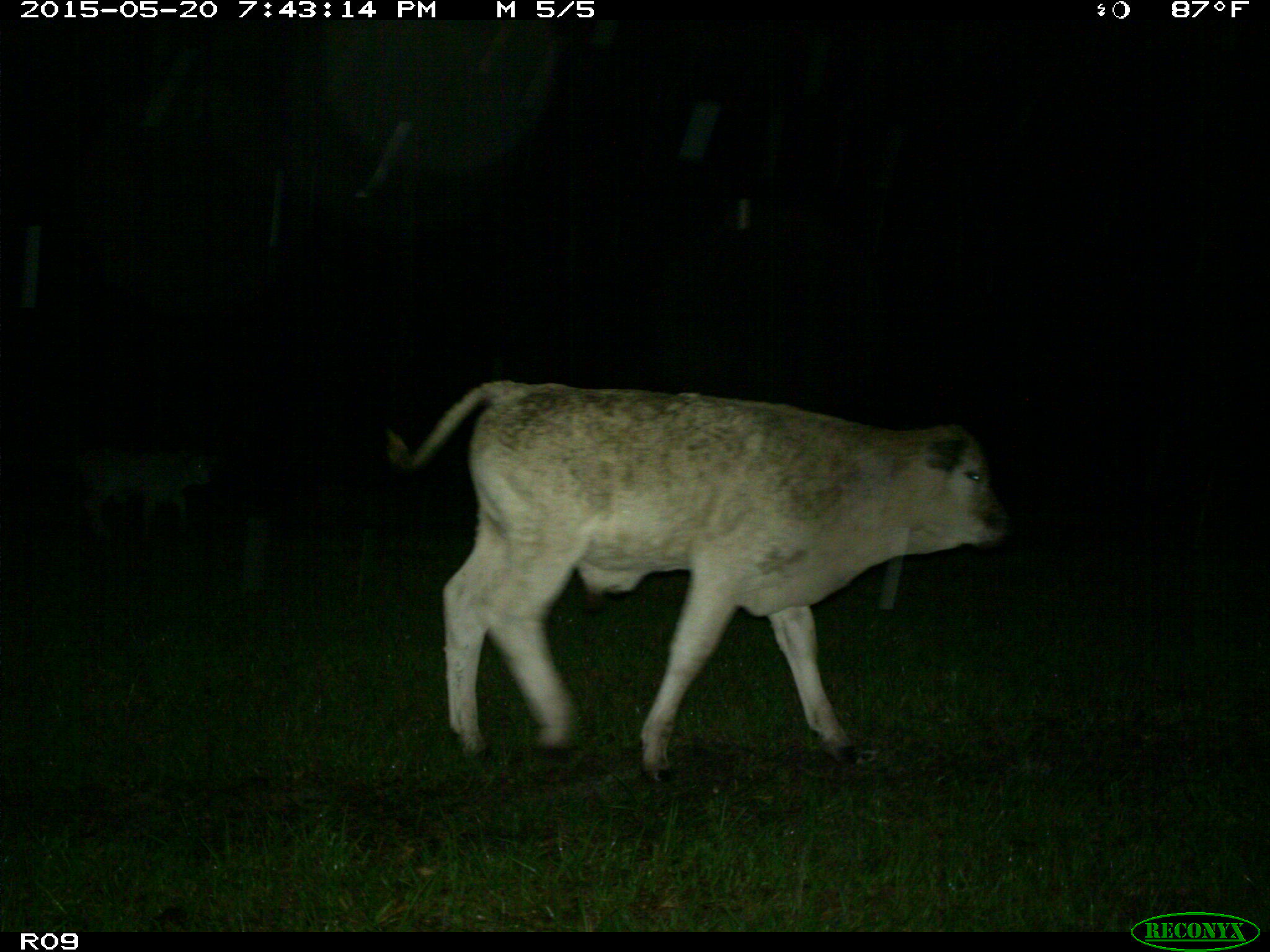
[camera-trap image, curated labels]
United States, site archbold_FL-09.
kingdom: Animalia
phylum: Chordata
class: Mammalia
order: Artiodactyla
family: Bovidae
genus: Bos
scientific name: Bos taurus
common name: domestic cow